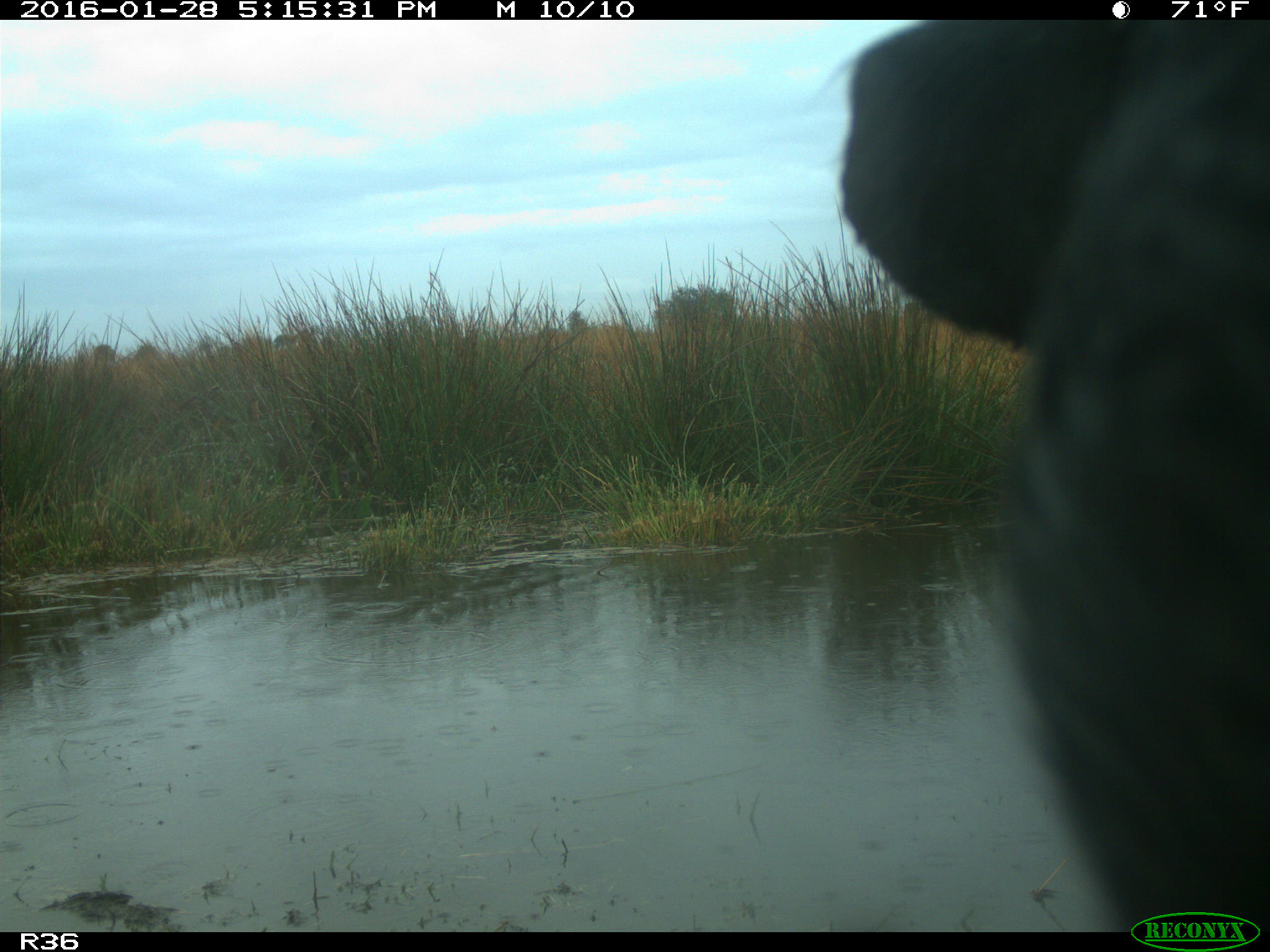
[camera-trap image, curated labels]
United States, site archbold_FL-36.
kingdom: Animalia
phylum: Chordata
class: Mammalia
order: Artiodactyla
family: Bovidae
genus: Bos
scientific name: Bos taurus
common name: domestic cow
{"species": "Bos taurus (domestic cow)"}